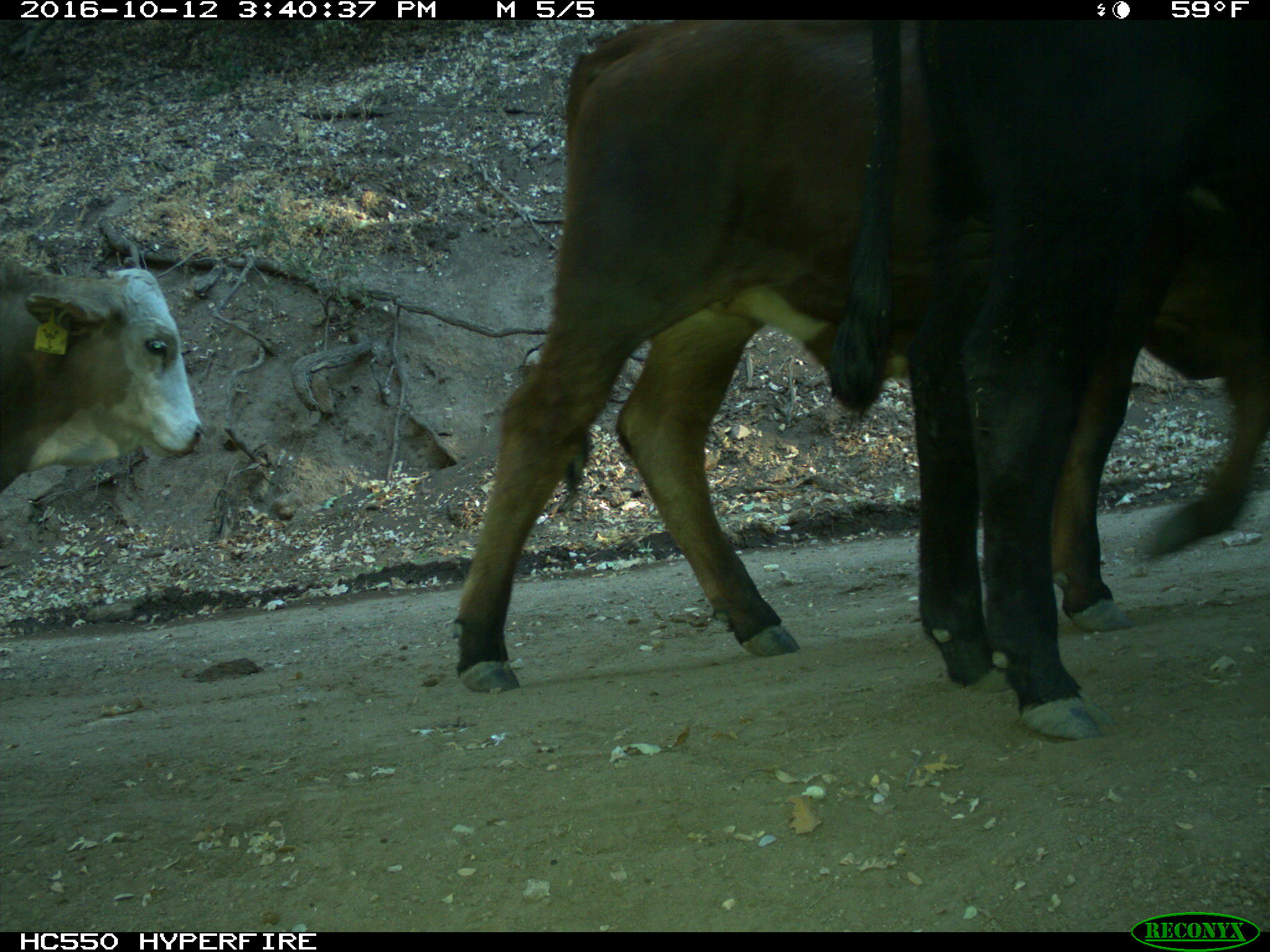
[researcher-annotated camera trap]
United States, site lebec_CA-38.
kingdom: Animalia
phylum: Chordata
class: Mammalia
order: Artiodactyla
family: Bovidae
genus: Bos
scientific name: Bos taurus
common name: domestic cow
Bos taurus (domestic cow).